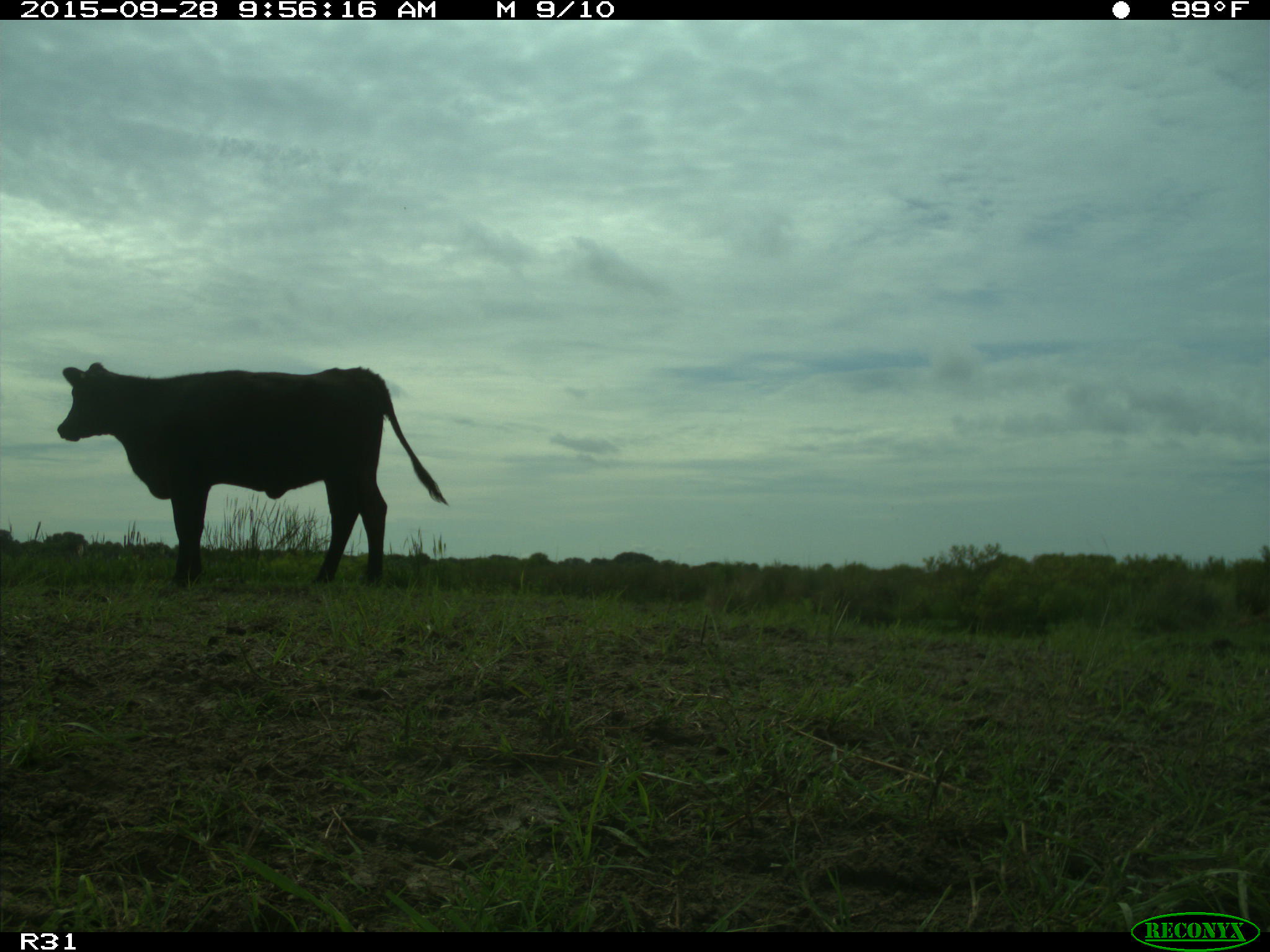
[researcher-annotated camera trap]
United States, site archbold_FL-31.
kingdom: Animalia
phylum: Chordata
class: Mammalia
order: Artiodactyla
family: Bovidae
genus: Bos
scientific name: Bos taurus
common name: domestic cow